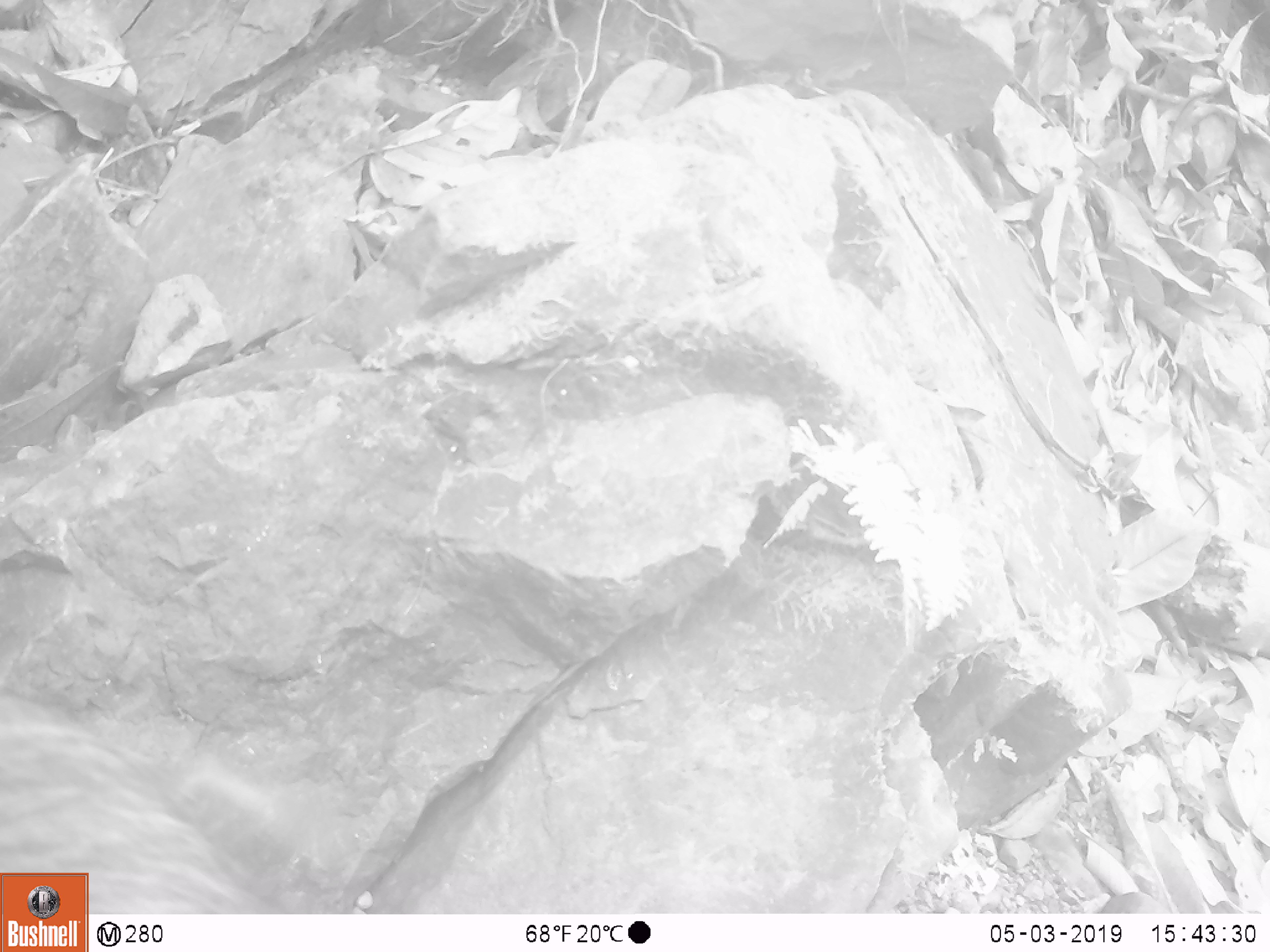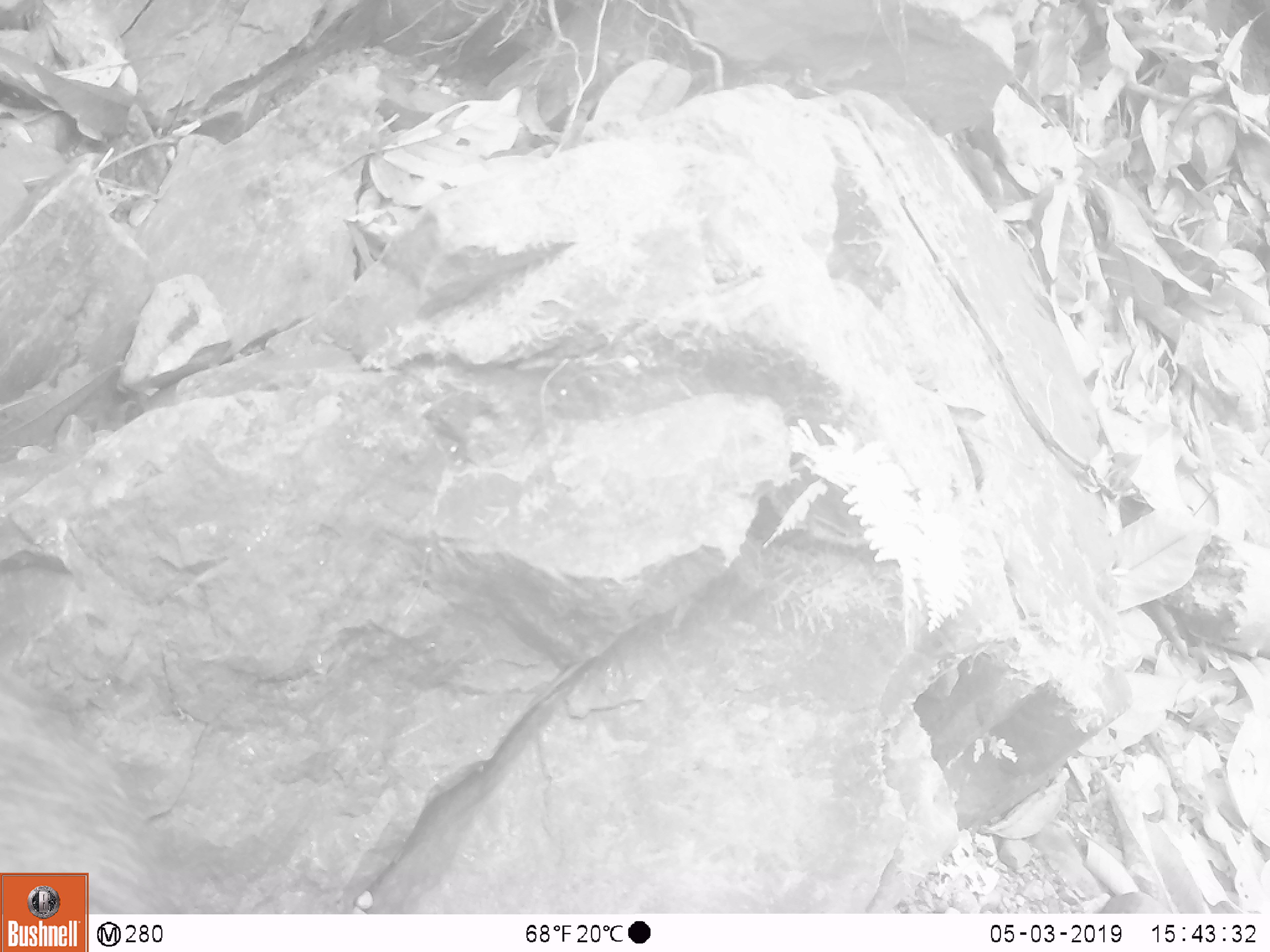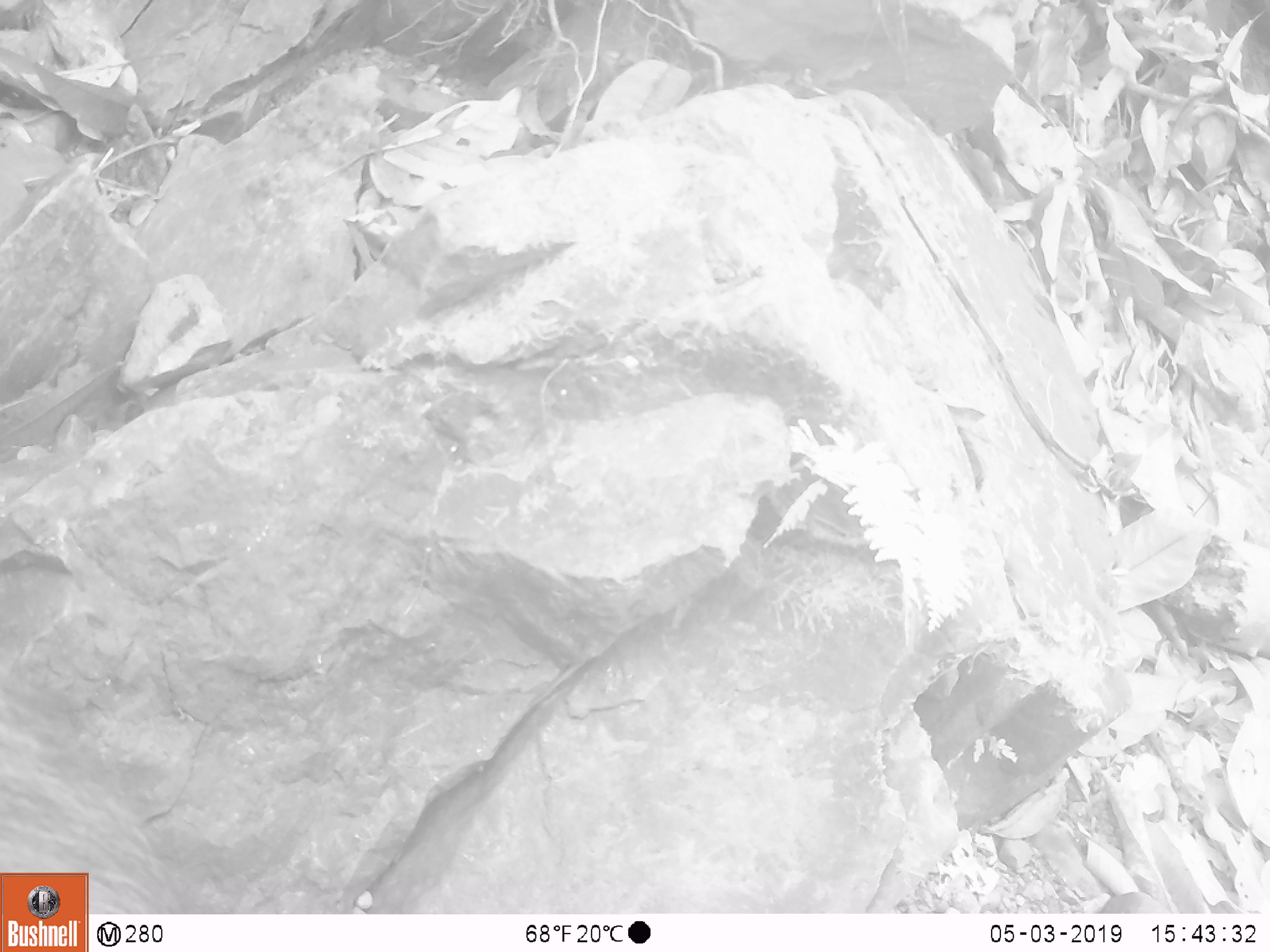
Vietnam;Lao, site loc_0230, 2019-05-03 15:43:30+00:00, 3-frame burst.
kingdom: Animalia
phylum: Chordata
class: Mammalia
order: Artiodactyla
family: Suidae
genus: Sus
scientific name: Sus scrofa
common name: eurasian wild pig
Eurasian wild pig (Sus scrofa). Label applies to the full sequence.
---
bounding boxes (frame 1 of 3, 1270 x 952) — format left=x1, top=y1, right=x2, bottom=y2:
eurasian wild pig: left=0, top=687, right=284, bottom=911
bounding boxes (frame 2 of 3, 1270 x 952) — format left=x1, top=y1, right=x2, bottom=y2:
eurasian wild pig: left=0, top=672, right=170, bottom=913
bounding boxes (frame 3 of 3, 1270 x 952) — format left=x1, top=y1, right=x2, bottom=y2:
eurasian wild pig: left=0, top=682, right=184, bottom=911